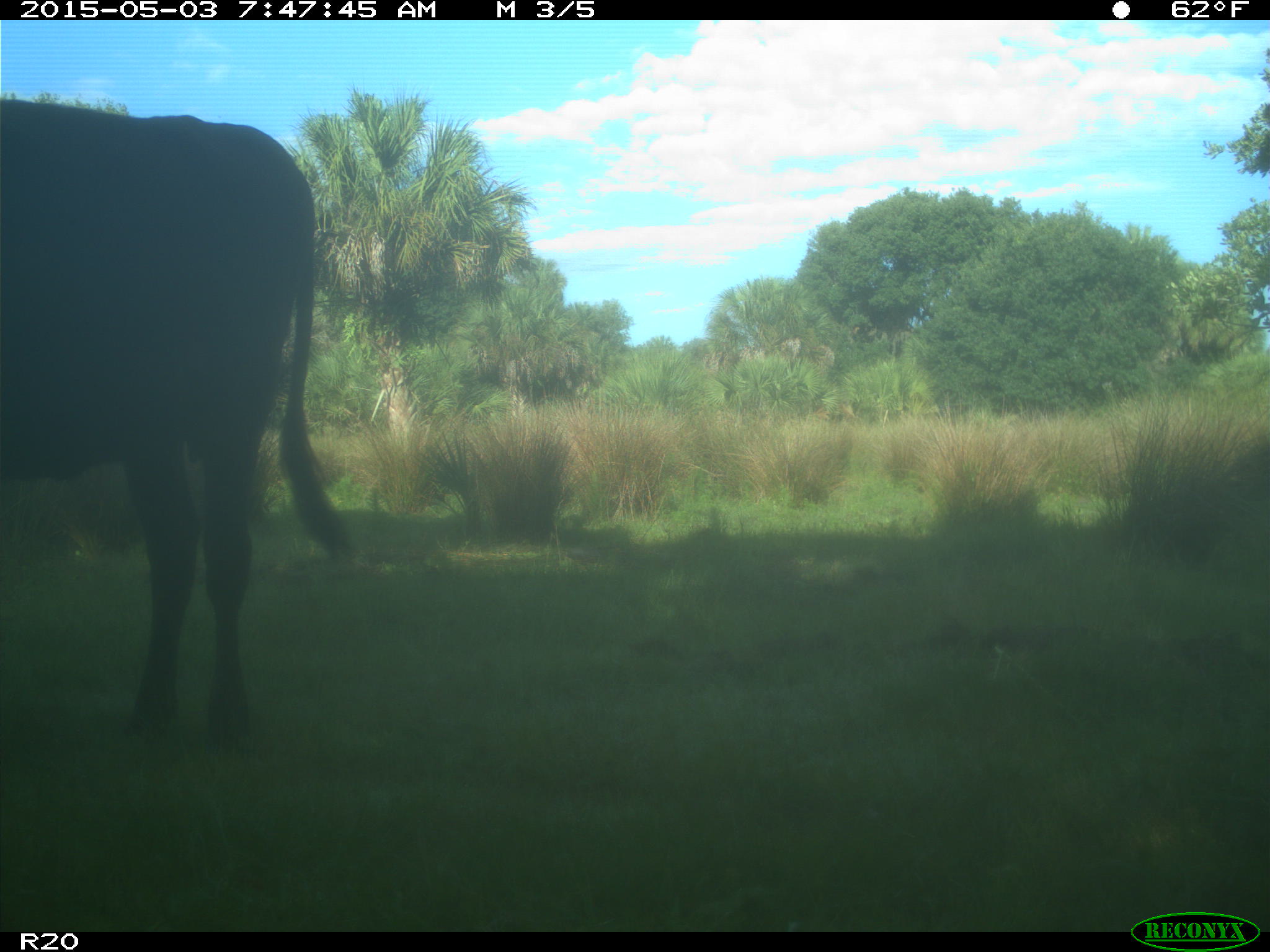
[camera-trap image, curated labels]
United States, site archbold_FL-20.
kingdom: Animalia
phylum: Chordata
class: Mammalia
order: Artiodactyla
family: Bovidae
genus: Bos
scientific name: Bos taurus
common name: domestic cow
Bos taurus (domestic cow).